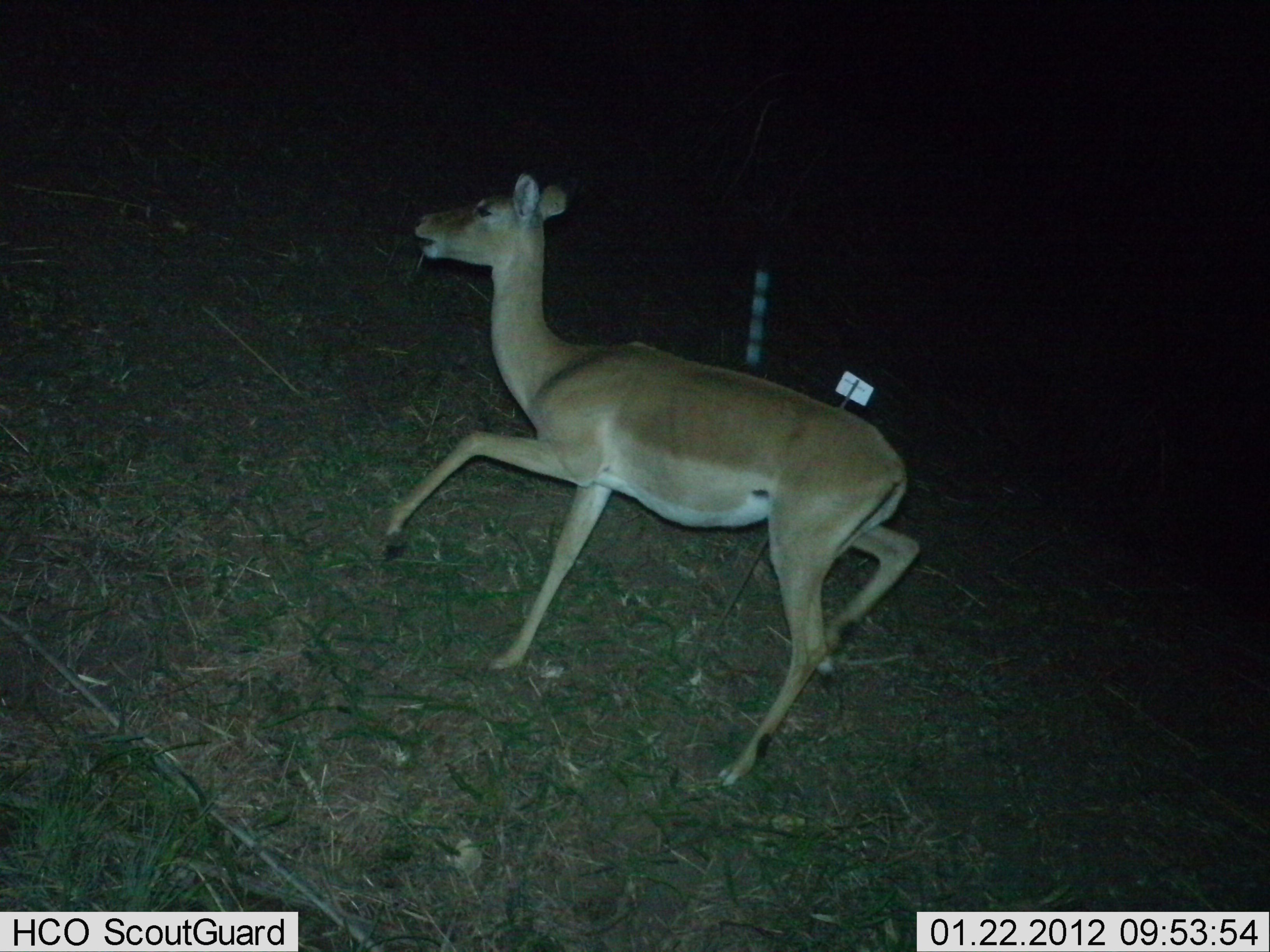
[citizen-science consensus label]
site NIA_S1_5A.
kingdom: Animalia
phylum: Chordata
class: Mammalia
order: Artiodactyla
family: Bovidae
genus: Aepyceros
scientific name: Aepyceros melampus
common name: impala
Impala (Aepyceros melampus), count 1. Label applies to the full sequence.